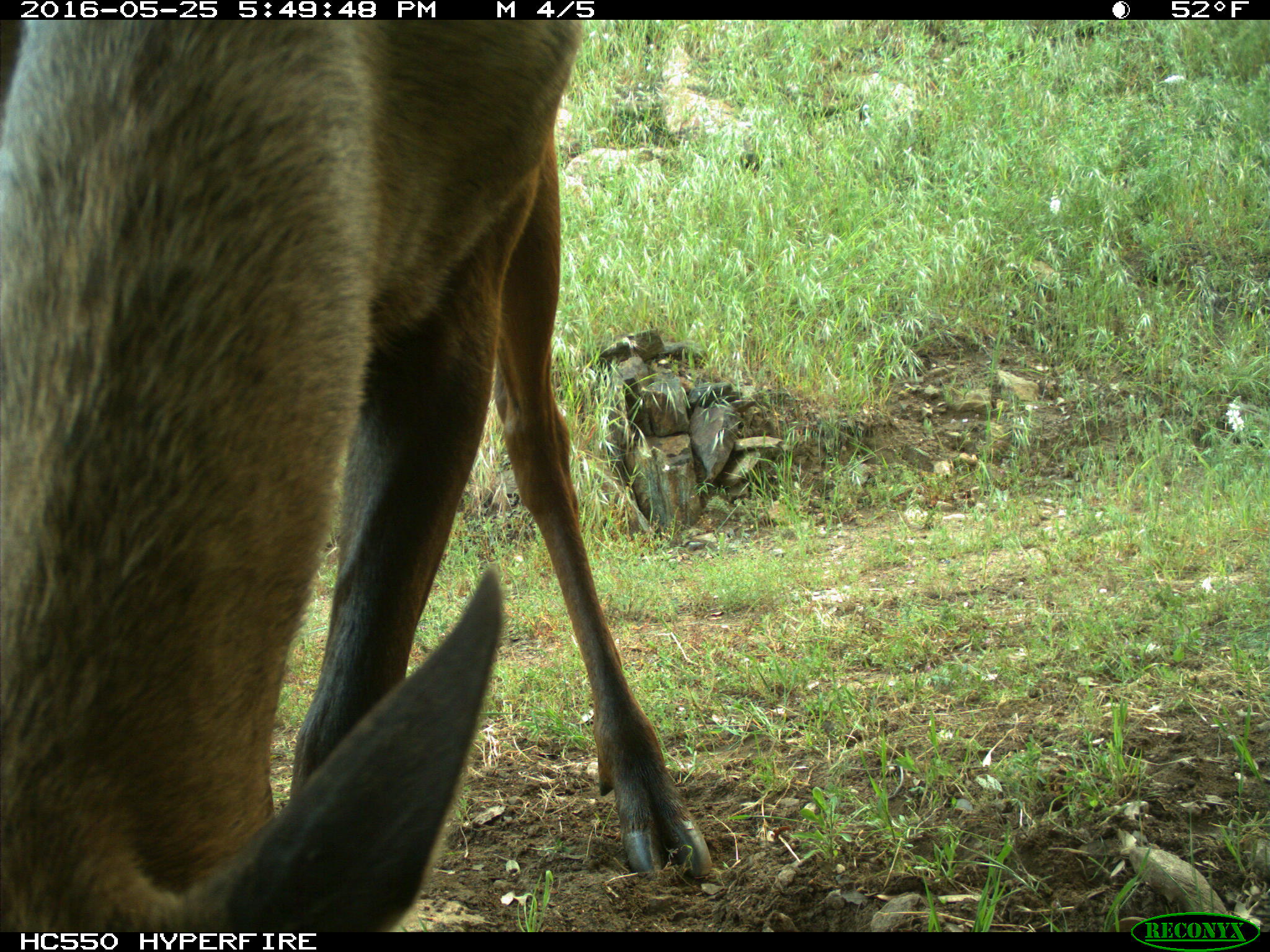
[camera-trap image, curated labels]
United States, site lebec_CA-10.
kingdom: Animalia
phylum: Chordata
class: Mammalia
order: Artiodactyla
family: Cervidae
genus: Cervus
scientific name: Cervus canadensis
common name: elk